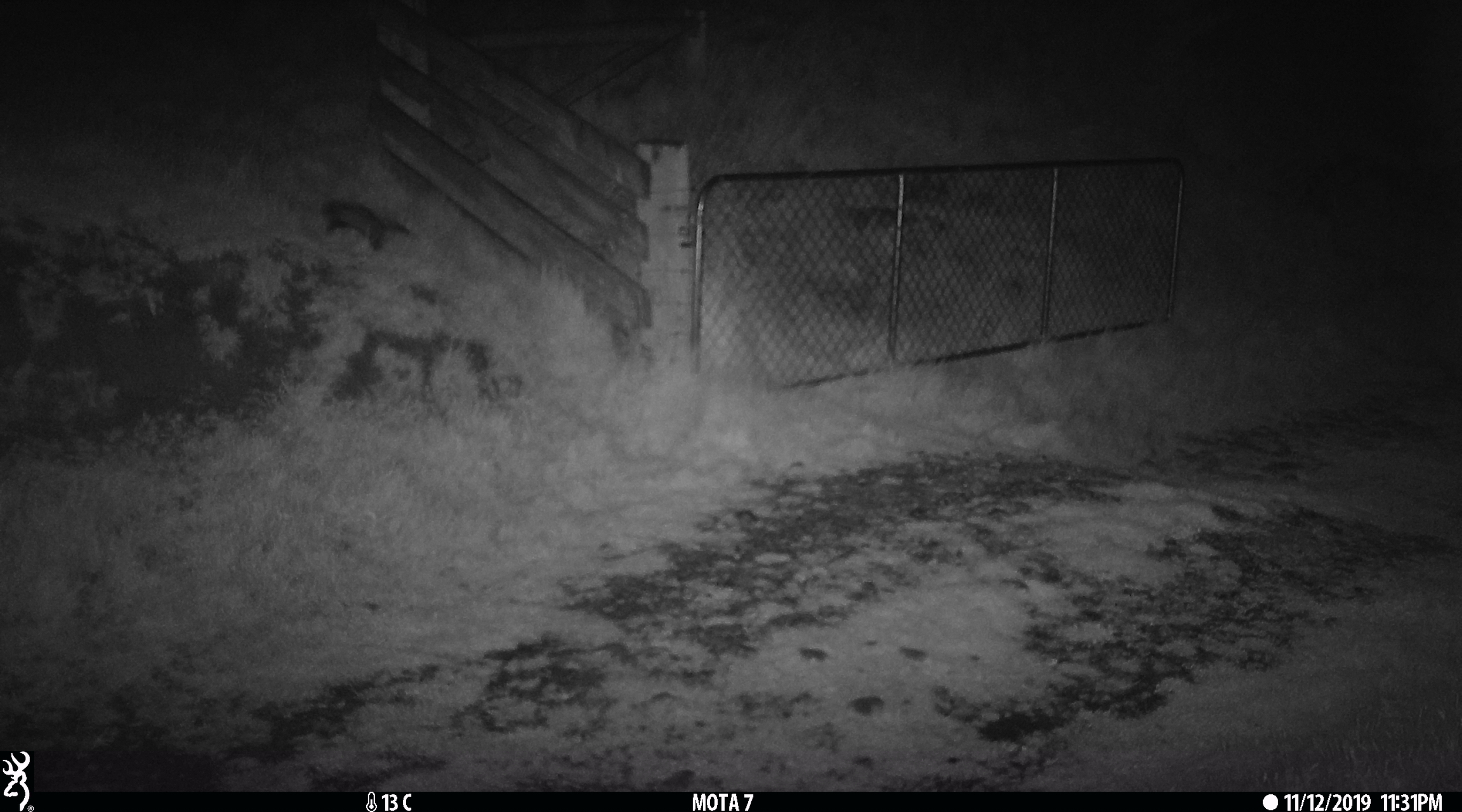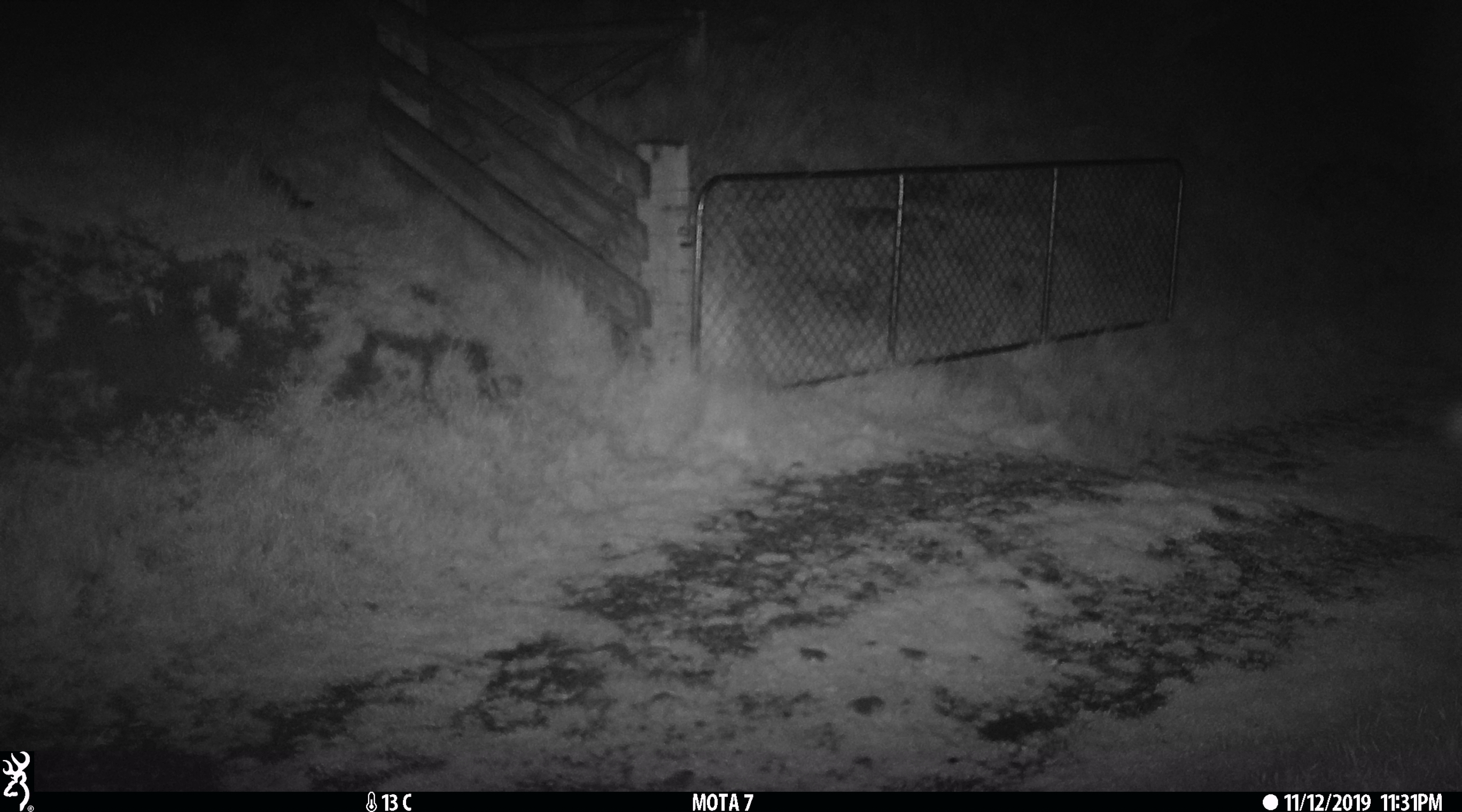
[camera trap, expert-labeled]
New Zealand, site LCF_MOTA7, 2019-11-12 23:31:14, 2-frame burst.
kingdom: Animalia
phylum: Chordata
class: Mammalia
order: Carnivora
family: Mustelidae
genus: Mustela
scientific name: Mustela furo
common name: ferret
Ferret (Mustela furo).